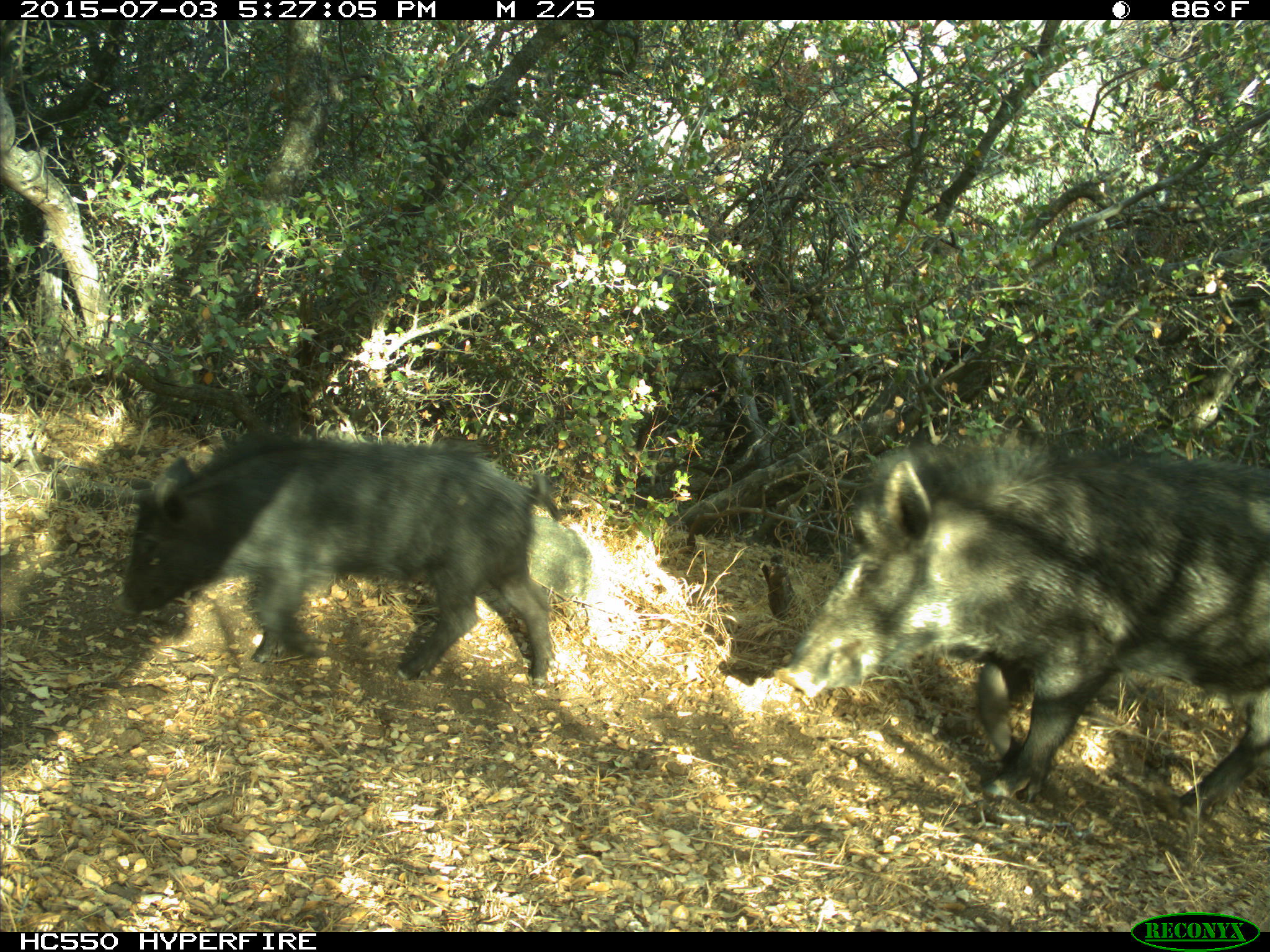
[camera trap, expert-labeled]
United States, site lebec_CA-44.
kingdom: Animalia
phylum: Chordata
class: Mammalia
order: Artiodactyla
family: Suidae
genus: Sus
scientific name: Sus scrofa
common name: wild boar